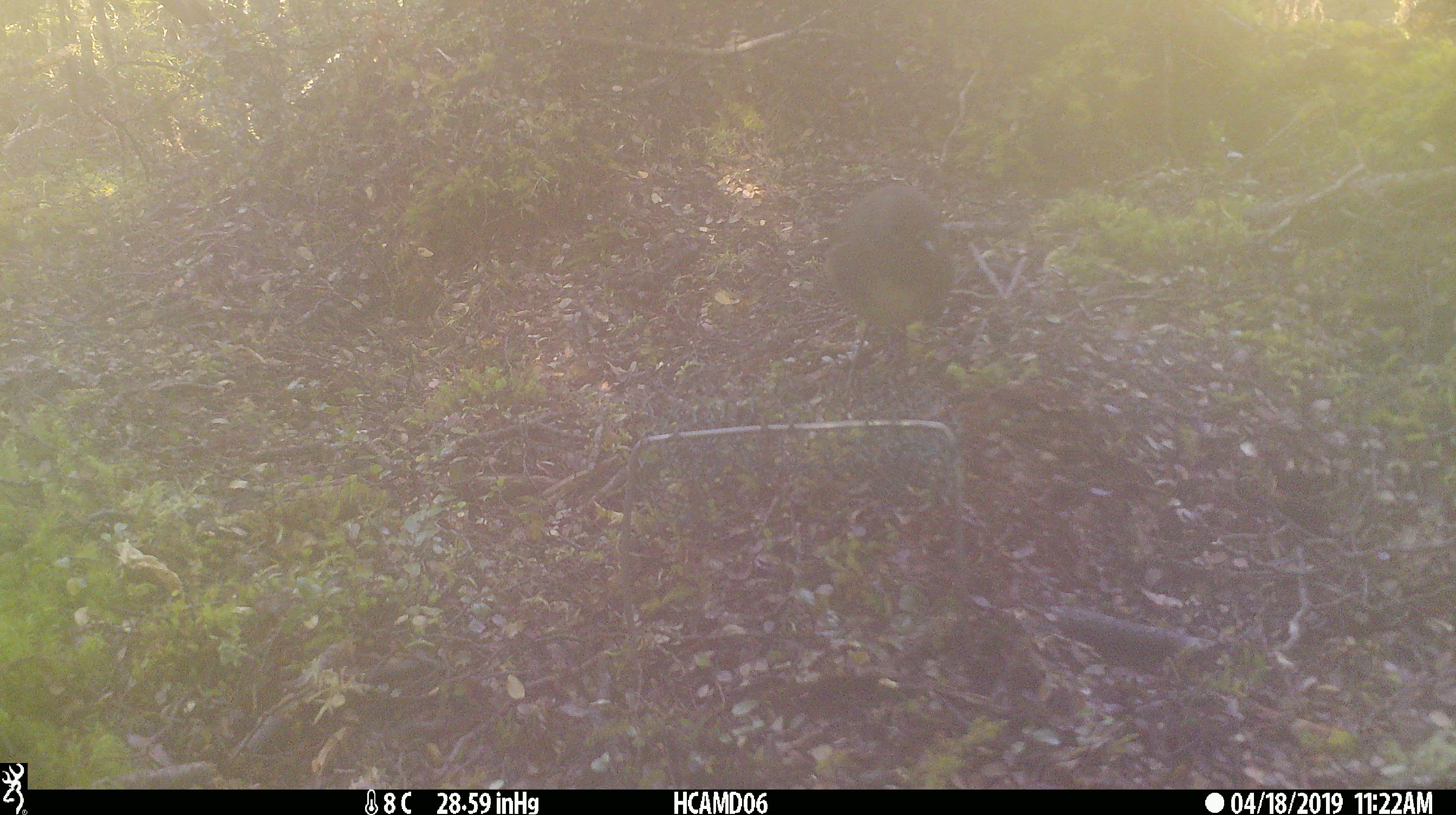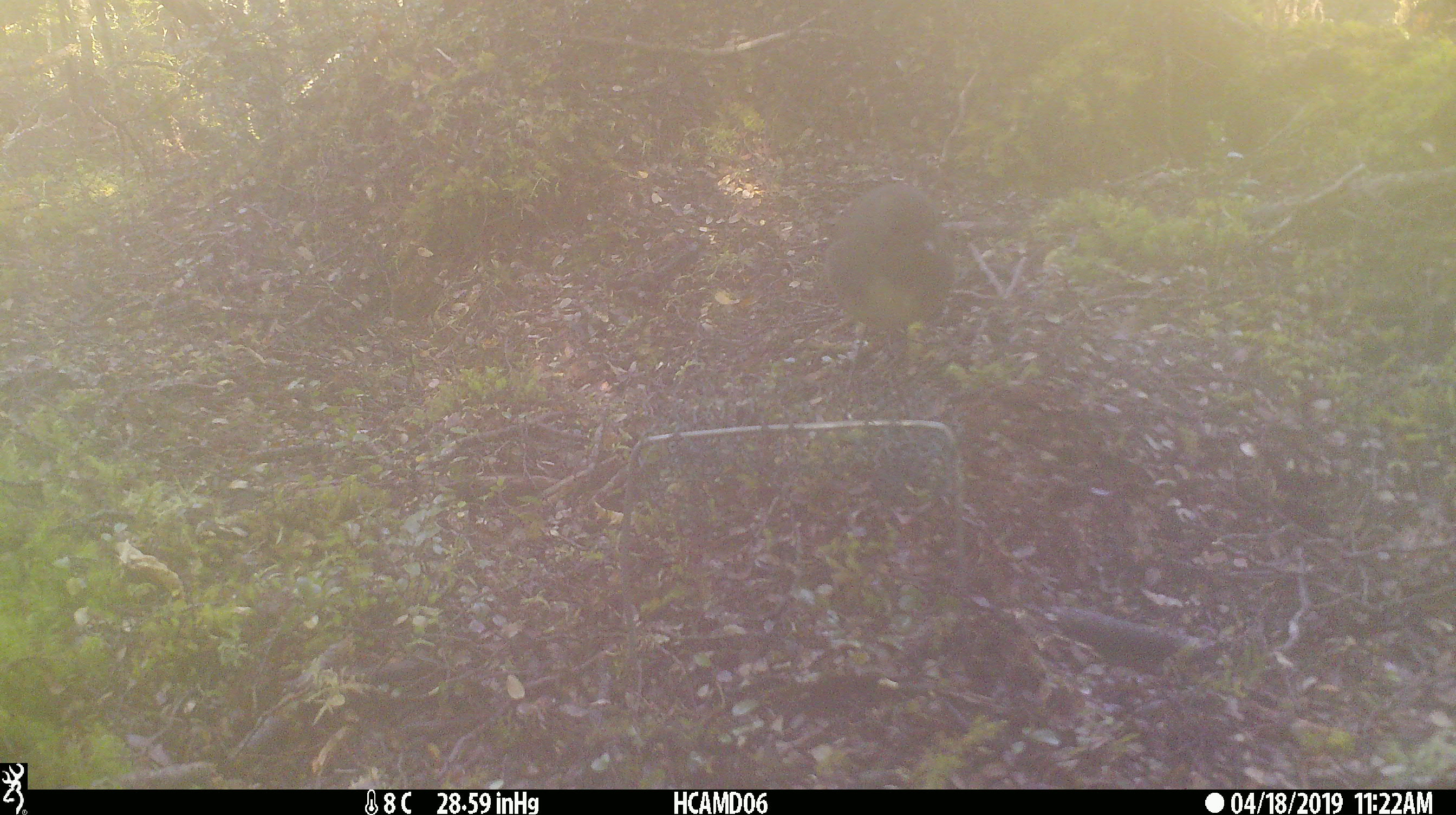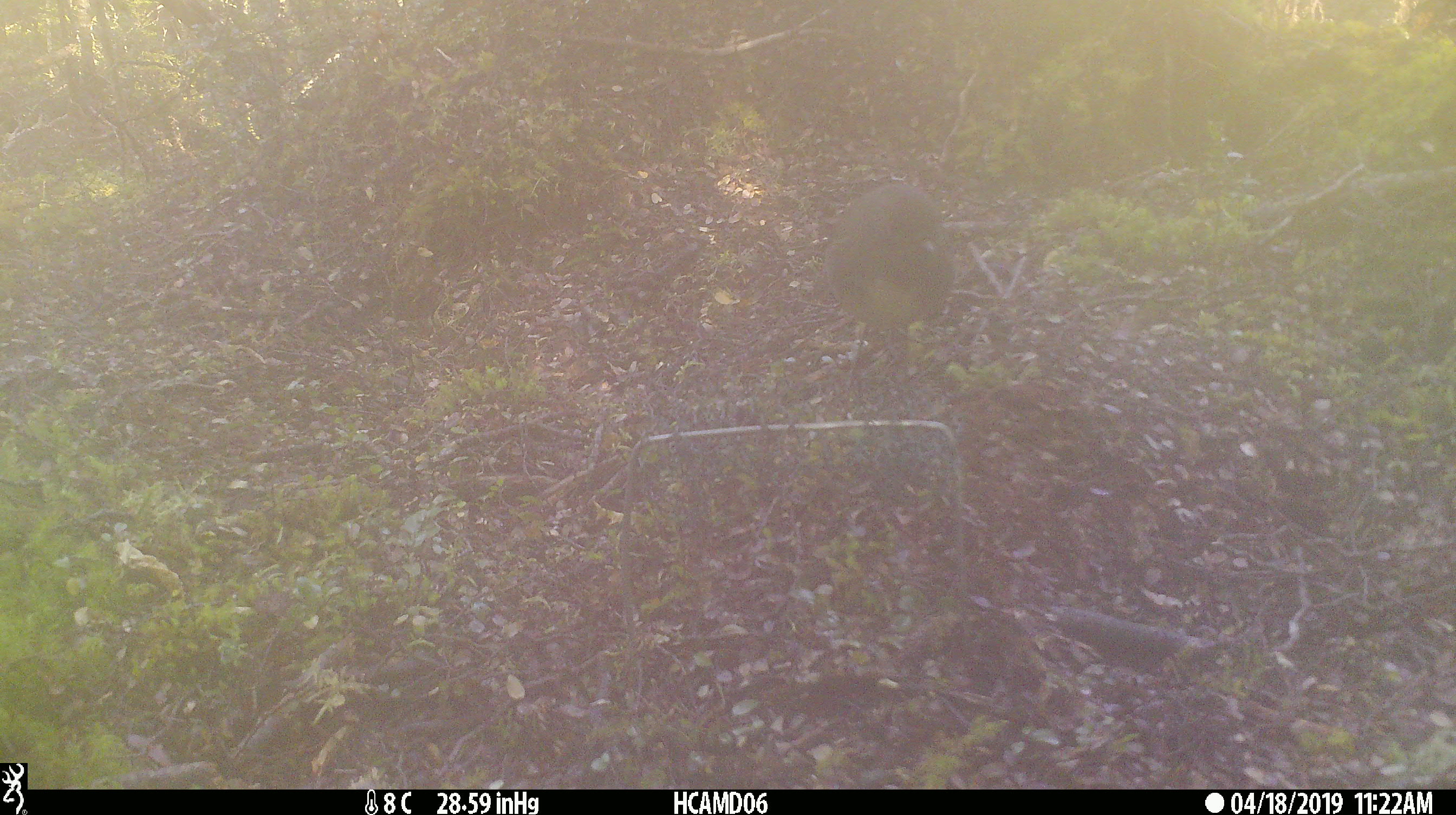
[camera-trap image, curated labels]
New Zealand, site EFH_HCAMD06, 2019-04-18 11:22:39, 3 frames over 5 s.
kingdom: Animalia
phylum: Chordata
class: Aves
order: Passeriformes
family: Petroicidae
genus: Petroica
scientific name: Petroica australis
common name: new zealand robin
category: robin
Robin (new zealand robin) (Petroica australis).